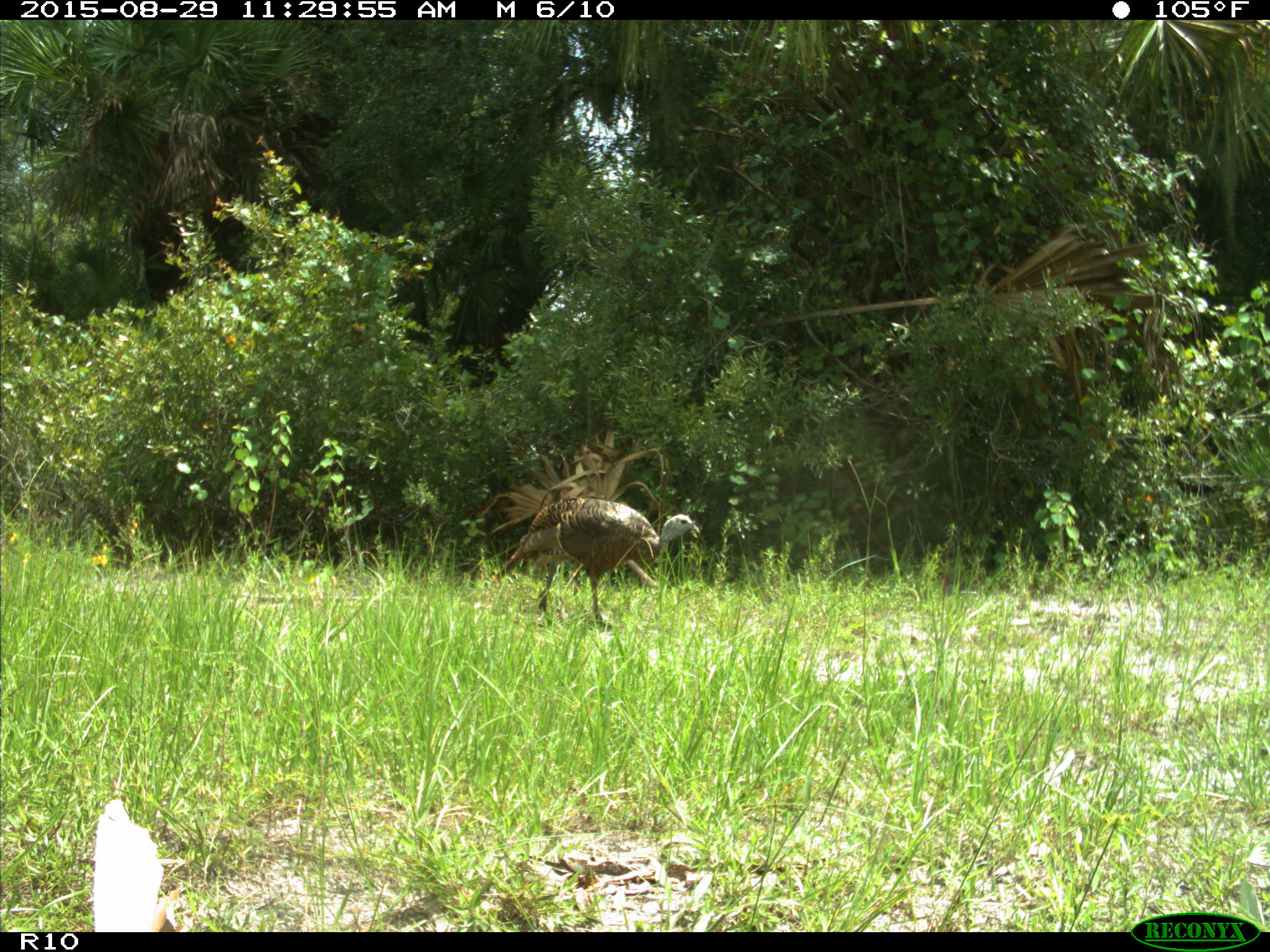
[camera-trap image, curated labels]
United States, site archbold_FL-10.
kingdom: Animalia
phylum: Chordata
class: Aves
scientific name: Aves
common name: birds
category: unidentified bird